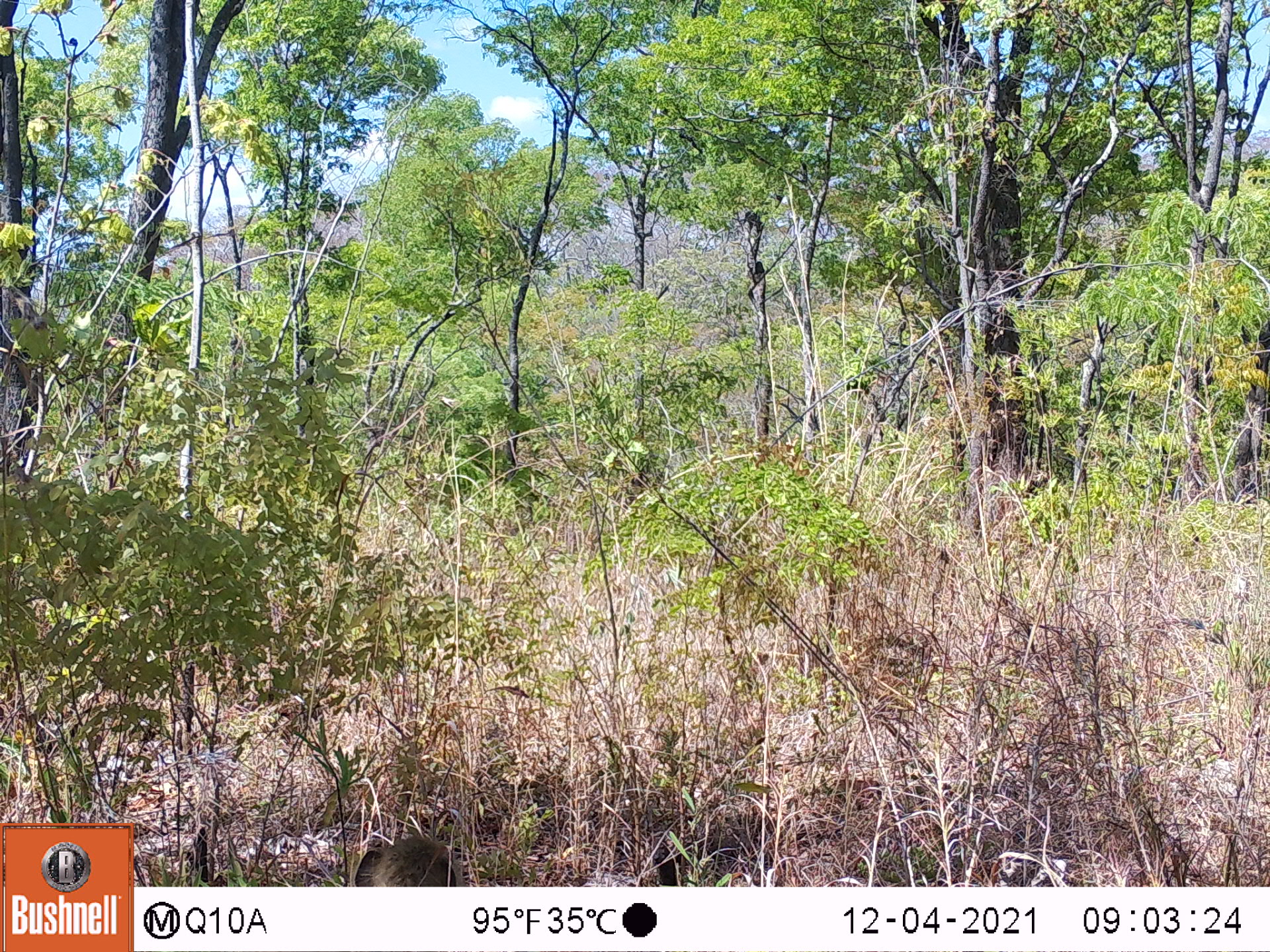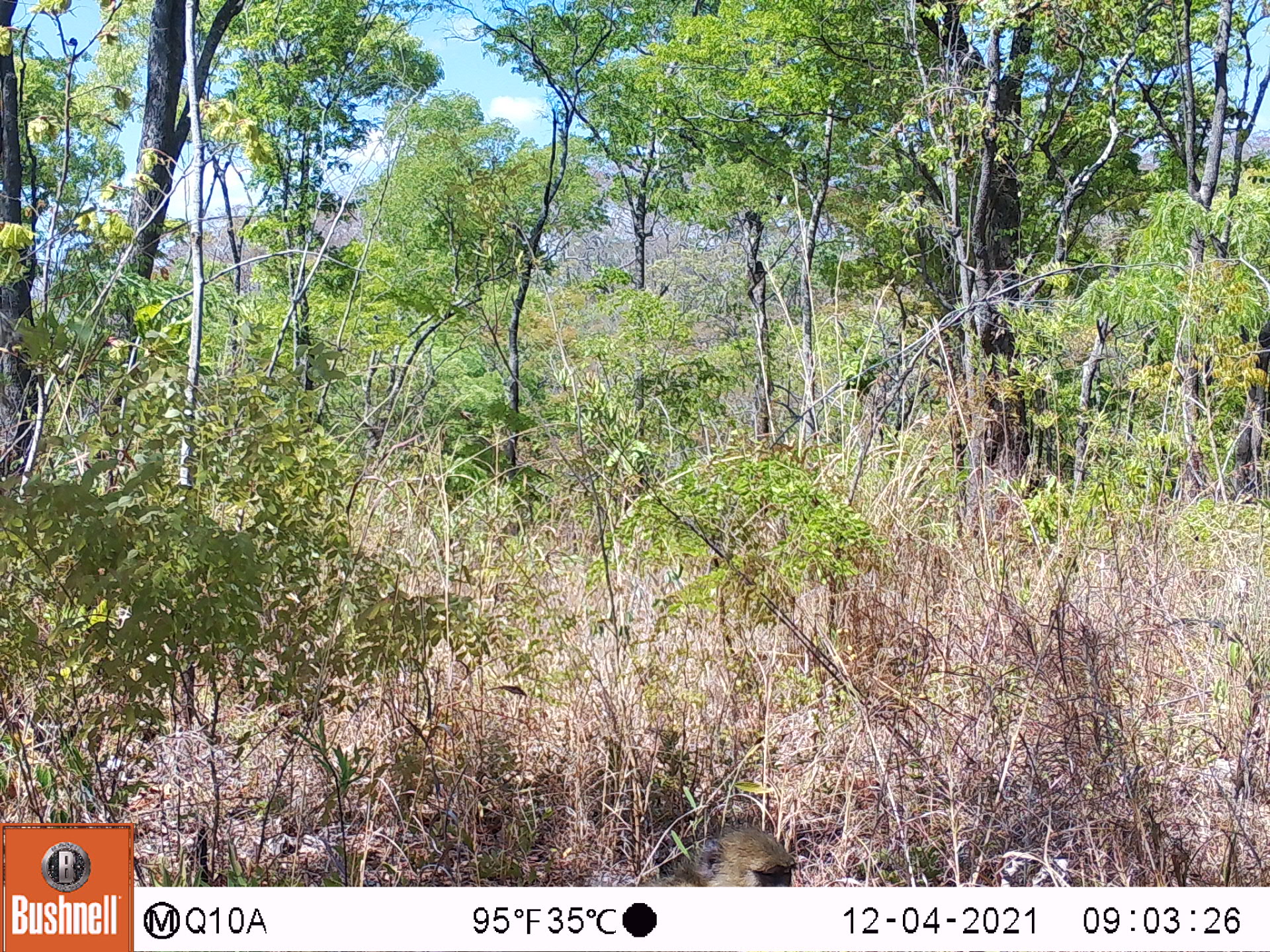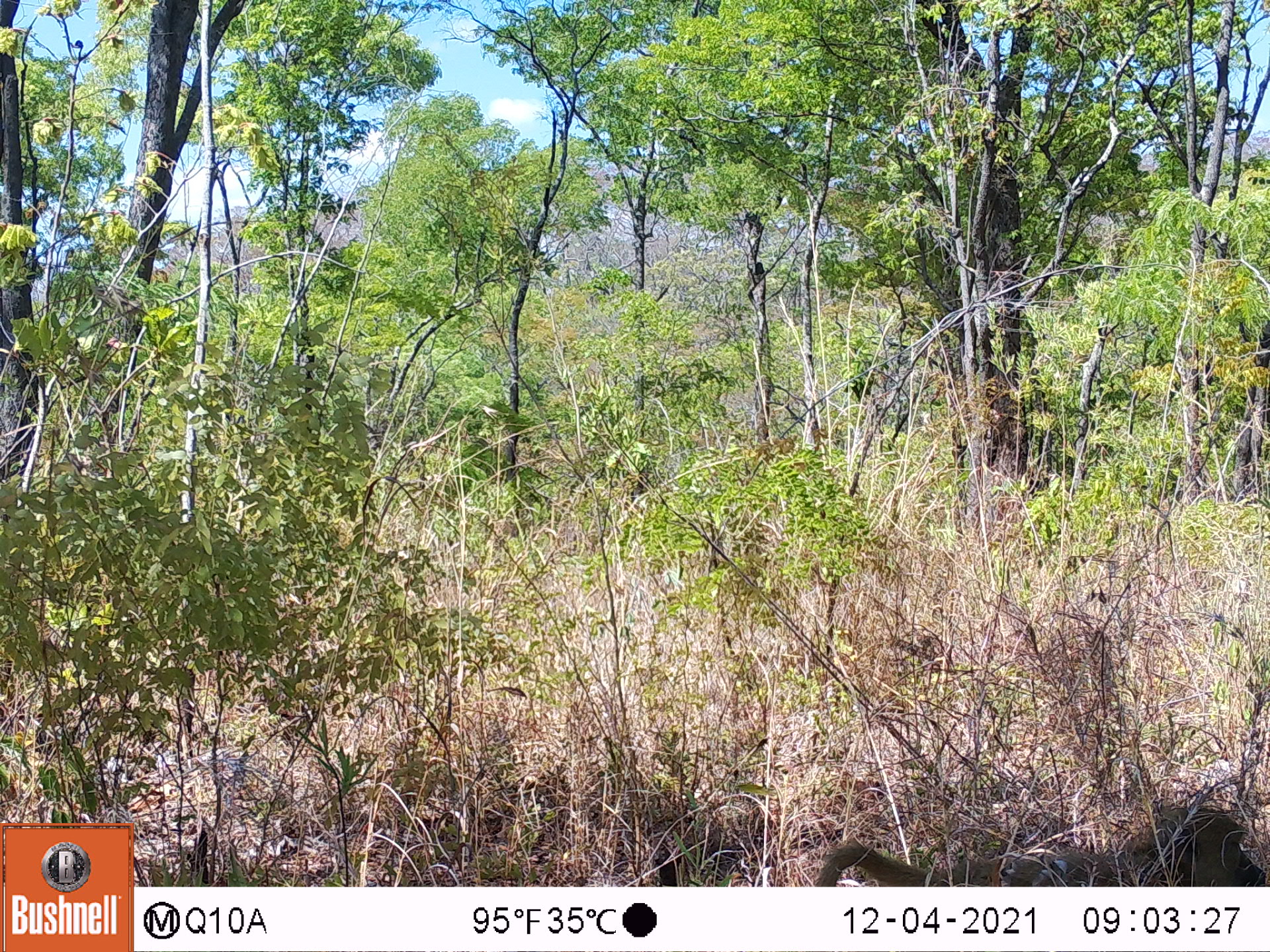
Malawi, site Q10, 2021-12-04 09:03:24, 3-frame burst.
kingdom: Animalia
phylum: Chordata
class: Mammalia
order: Primates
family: Cercopithecidae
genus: Papio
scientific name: Papio cynocephalus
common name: yellow baboon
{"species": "yellow baboon (Papio cynocephalus)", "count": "1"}